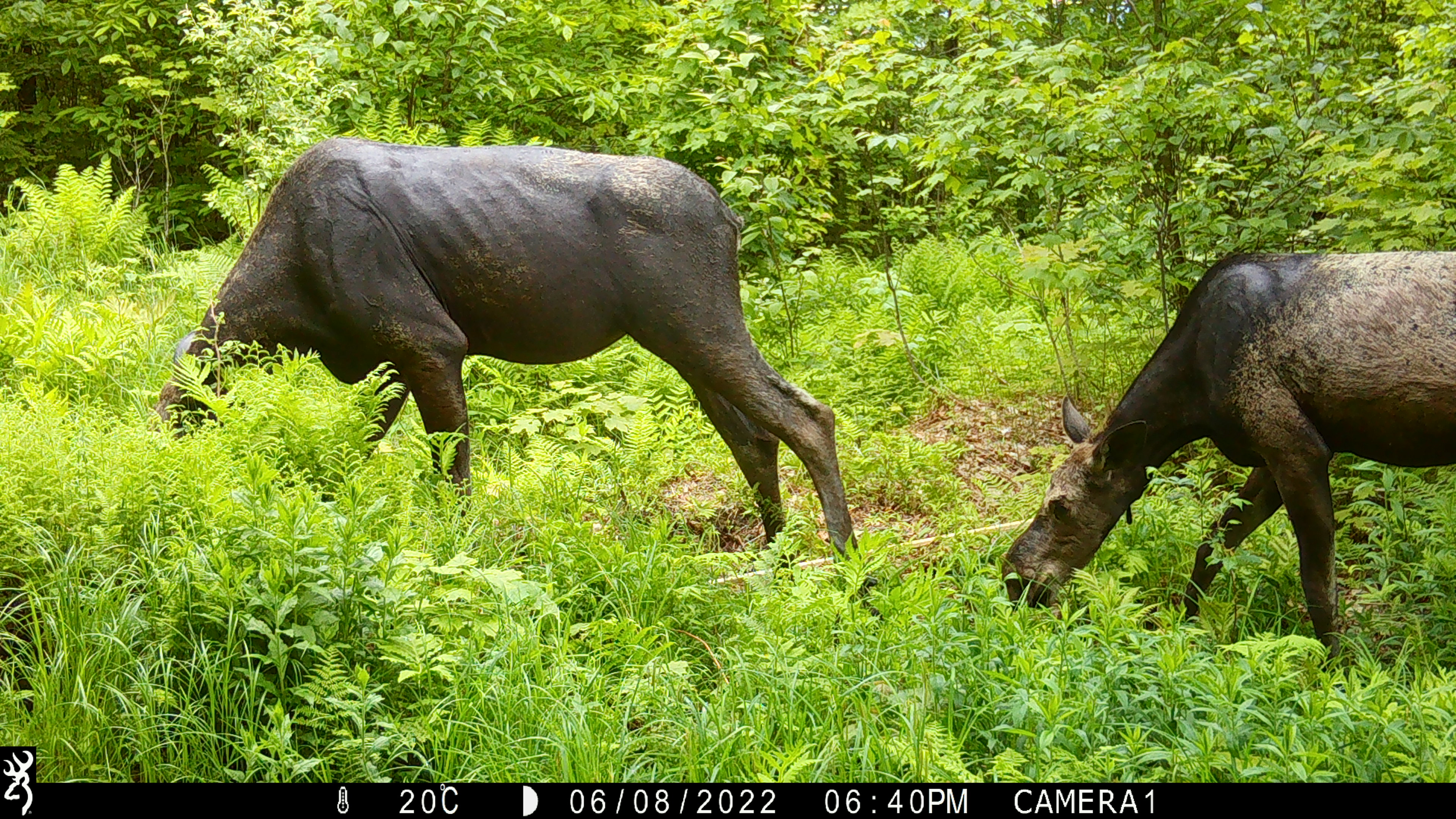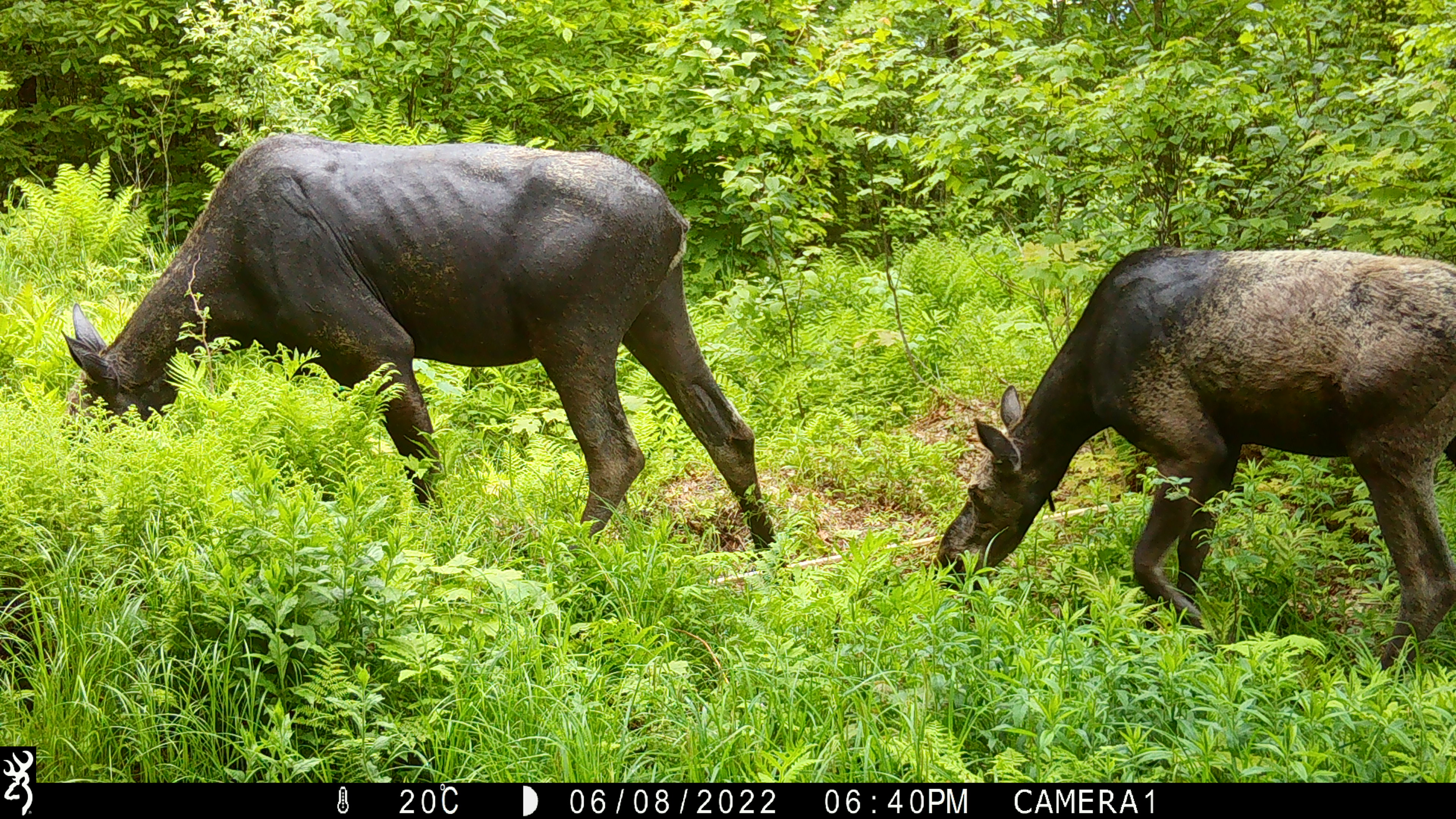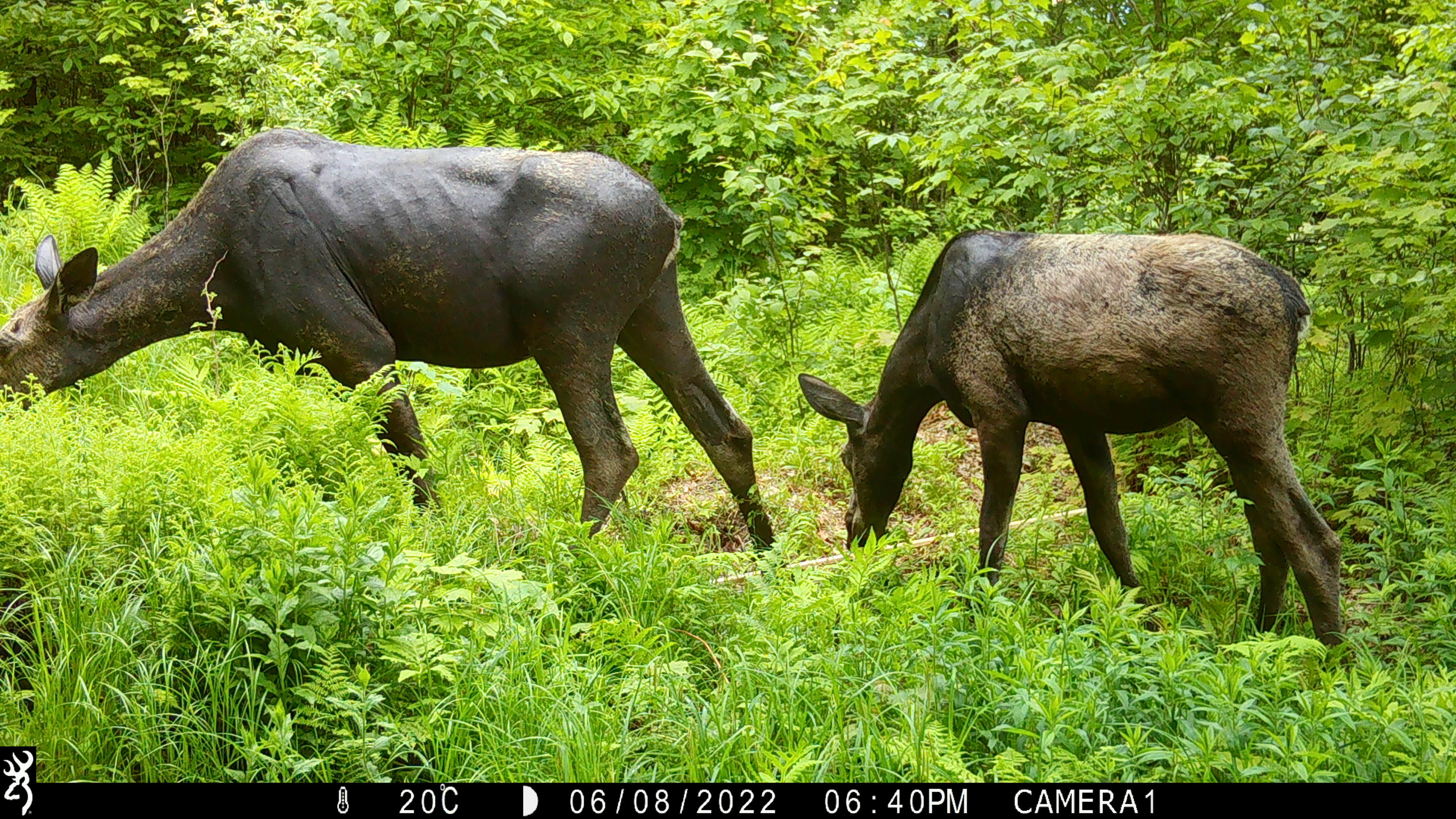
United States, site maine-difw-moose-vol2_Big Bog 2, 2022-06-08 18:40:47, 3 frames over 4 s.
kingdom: Animalia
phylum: Chordata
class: Mammalia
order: Artiodactyla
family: Cervidae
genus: Alces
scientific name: Alces alces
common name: moose